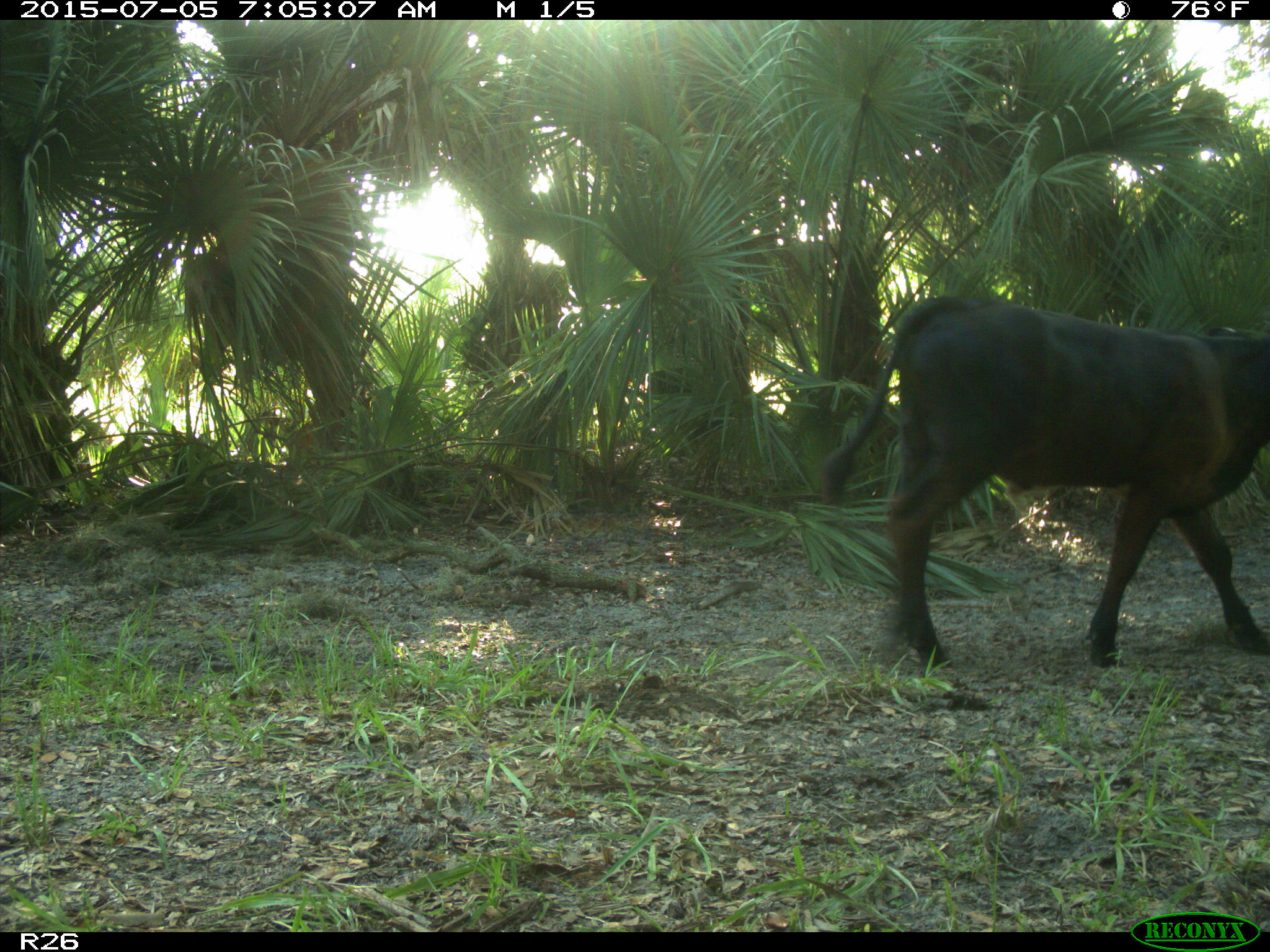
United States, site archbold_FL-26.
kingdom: Animalia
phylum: Chordata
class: Mammalia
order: Artiodactyla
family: Bovidae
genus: Bos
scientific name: Bos taurus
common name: domestic cow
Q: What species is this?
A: Bos taurus (domestic cow).